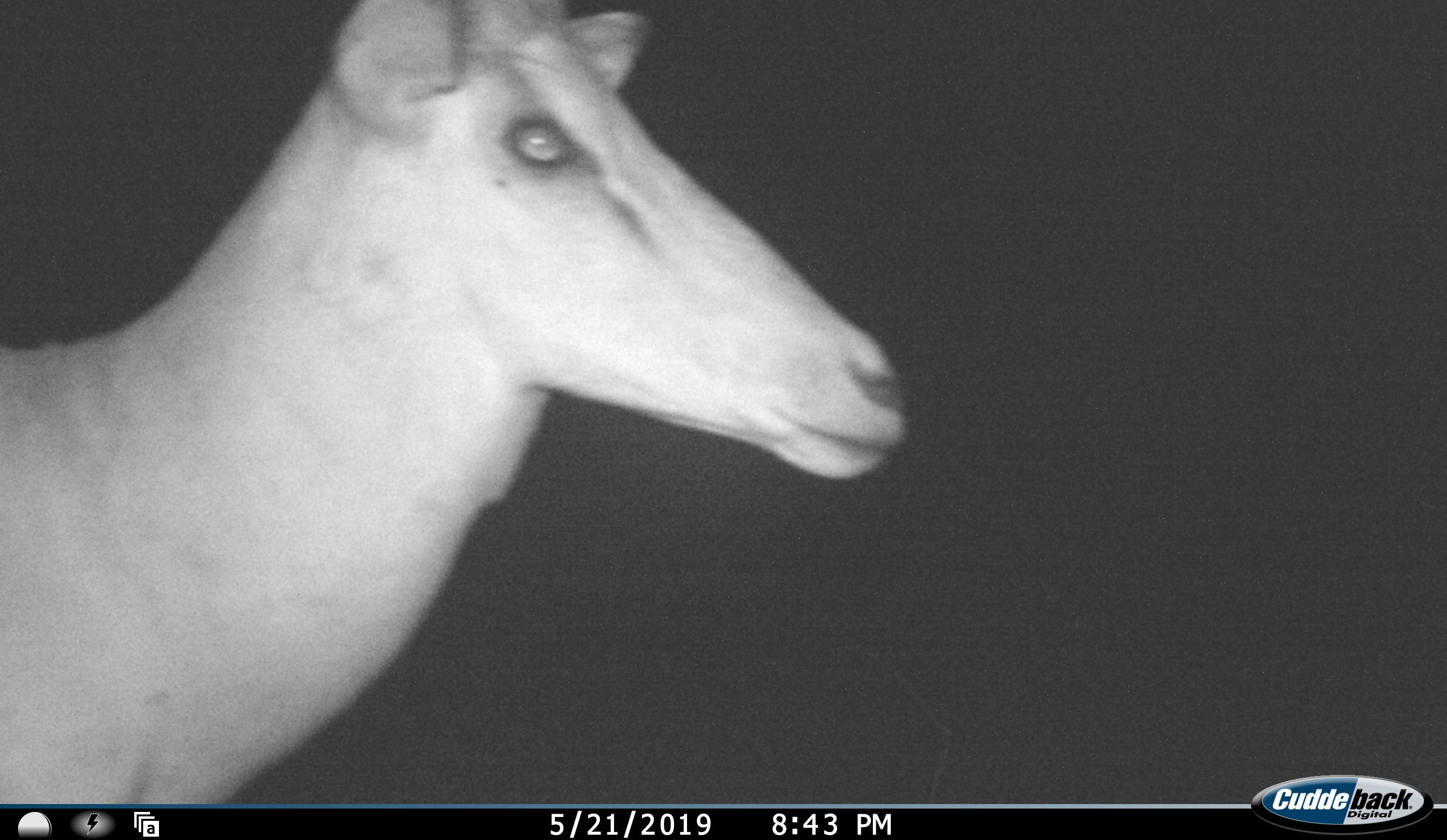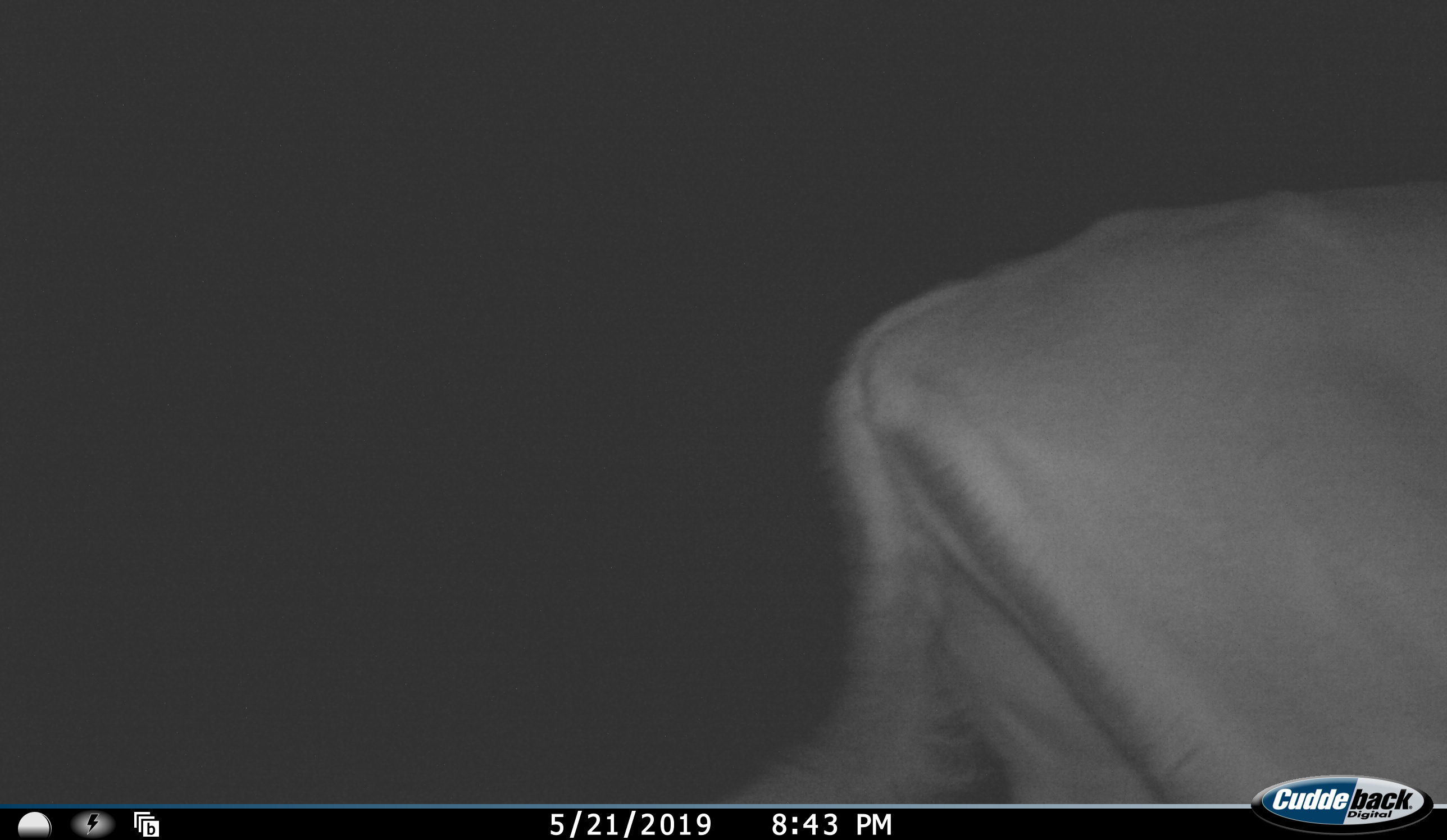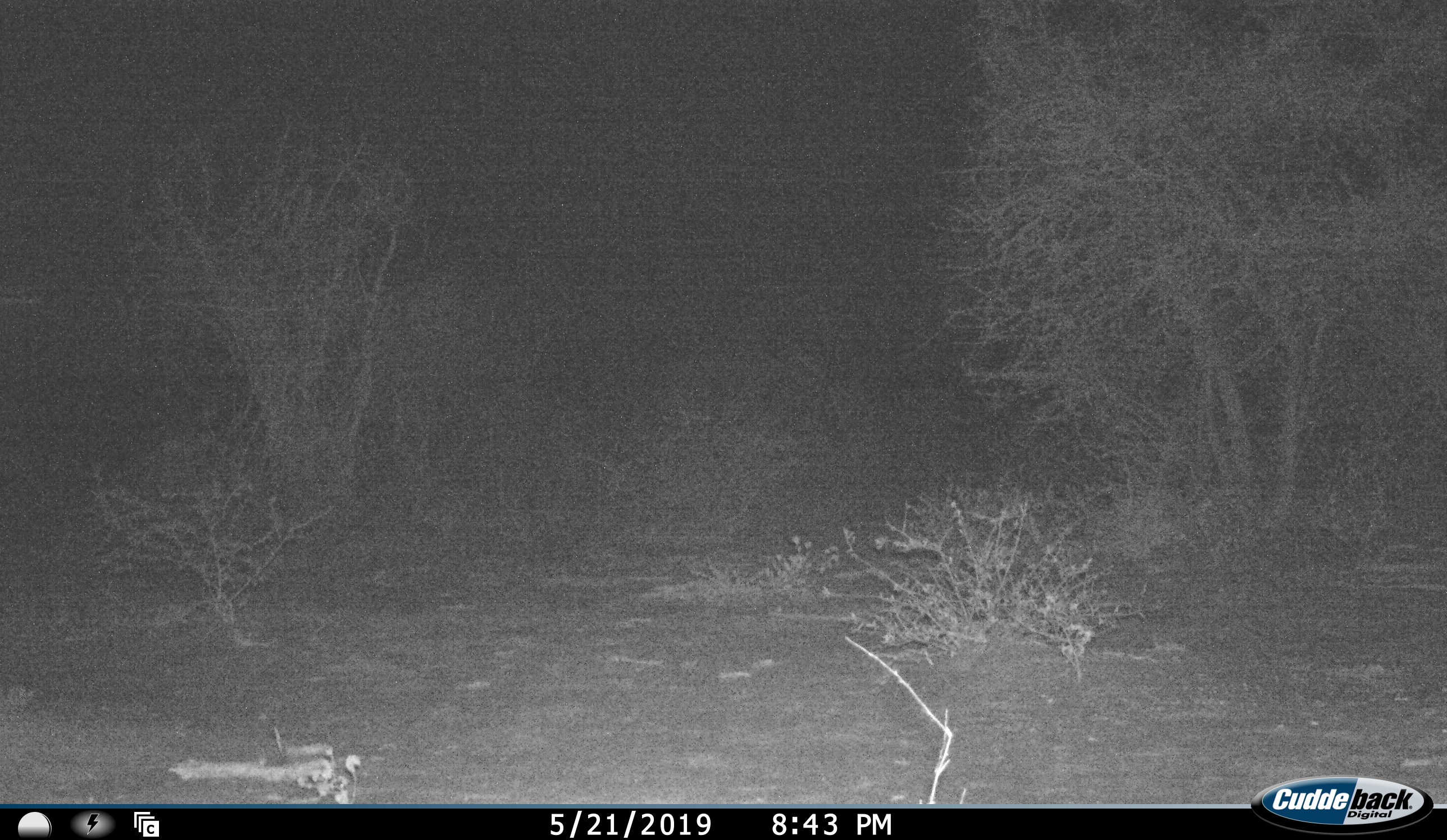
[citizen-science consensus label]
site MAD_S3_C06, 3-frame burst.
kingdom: Animalia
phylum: Chordata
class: Mammalia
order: Artiodactyla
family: Bovidae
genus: Aepyceros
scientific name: Aepyceros melampus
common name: impala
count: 1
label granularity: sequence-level